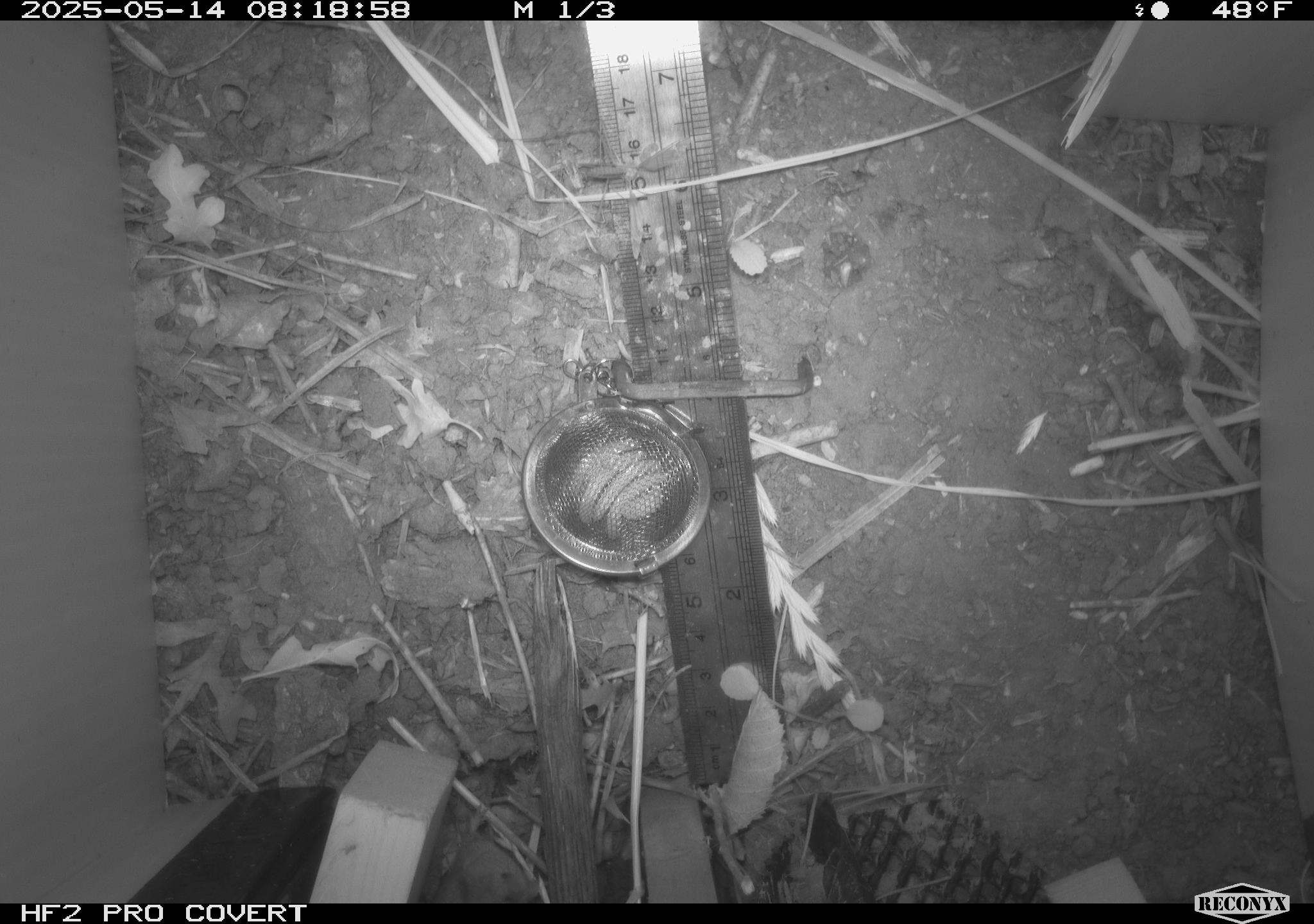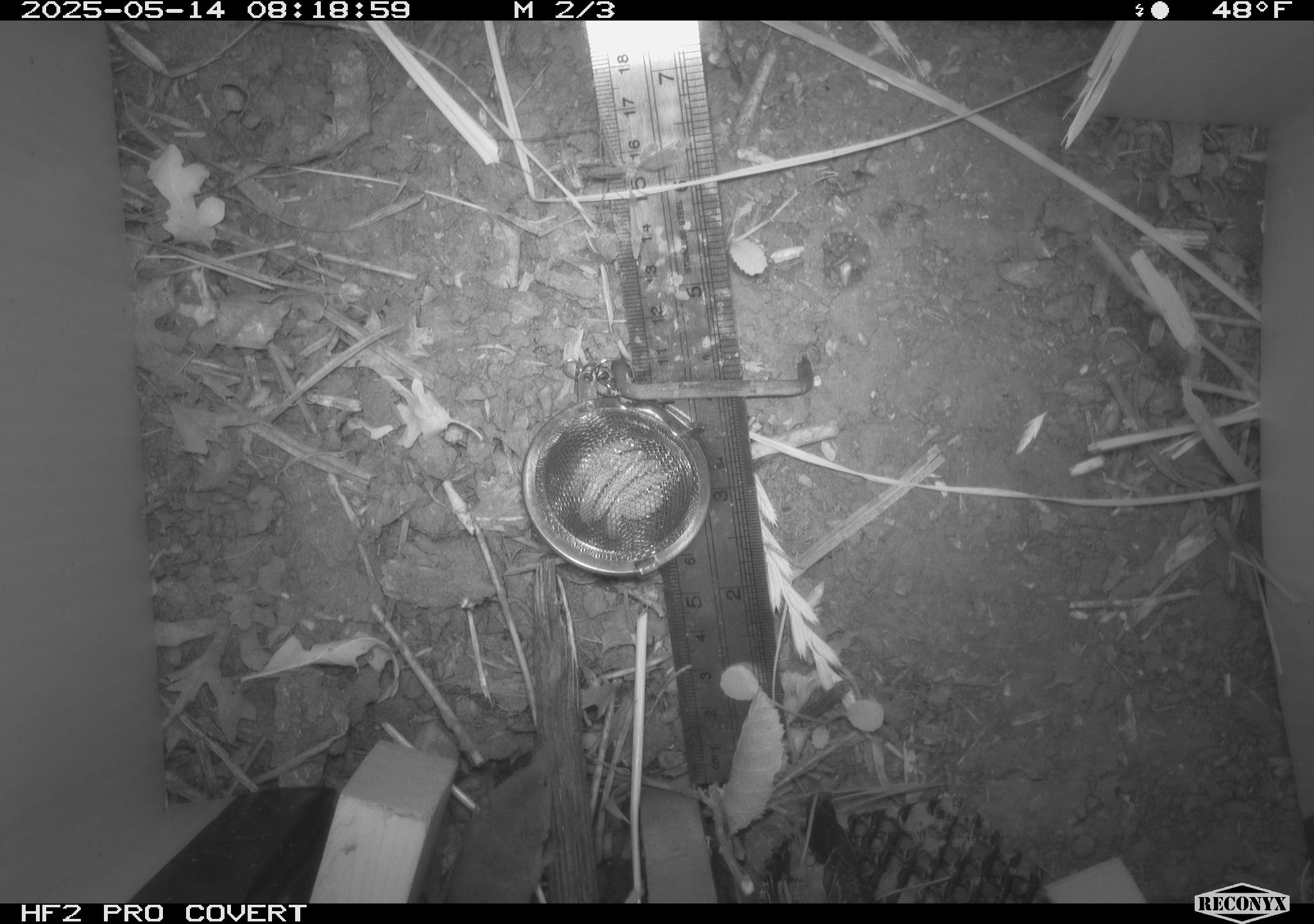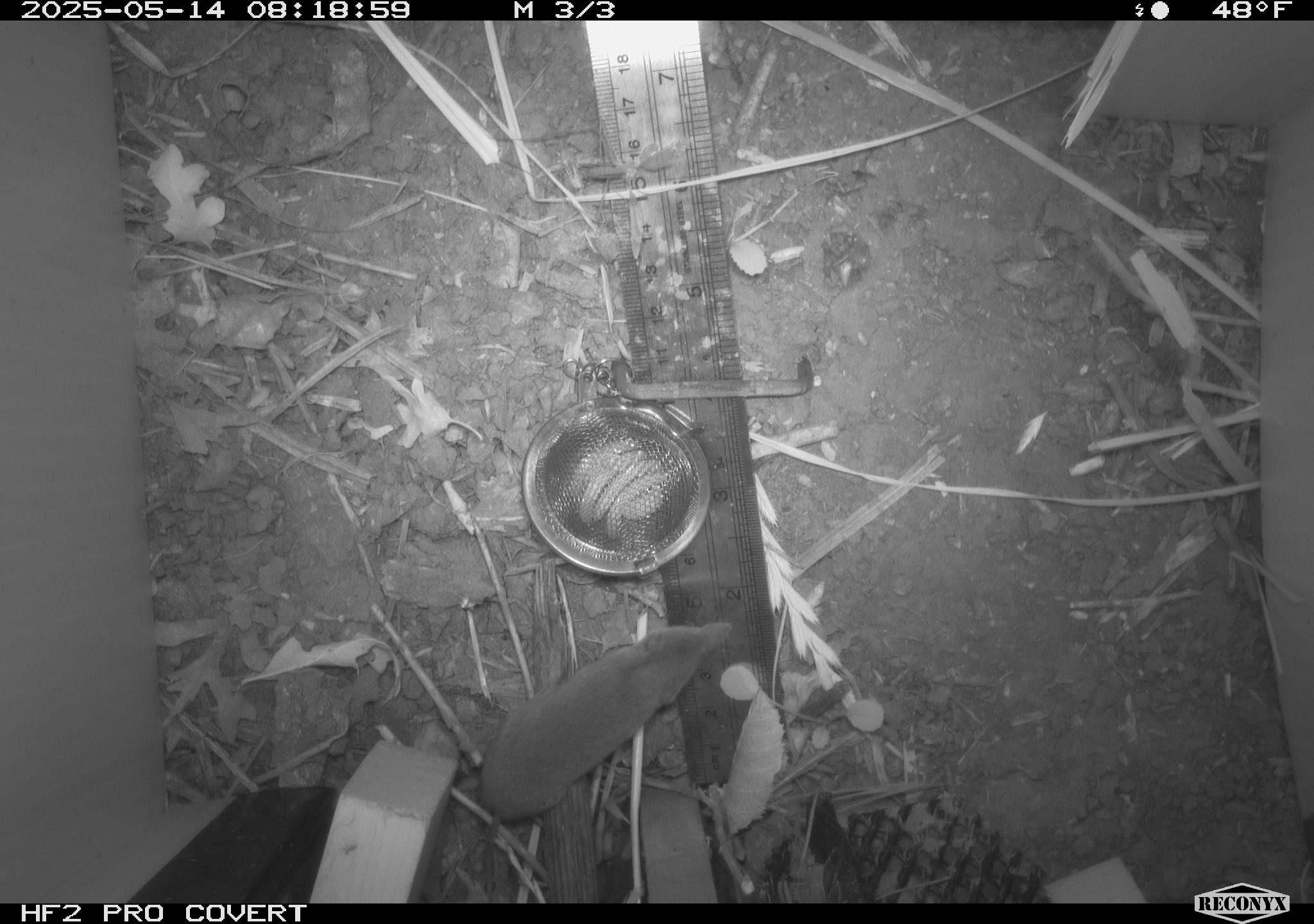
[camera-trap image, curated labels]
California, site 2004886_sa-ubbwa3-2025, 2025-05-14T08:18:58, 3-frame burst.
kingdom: Animalia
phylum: Chordata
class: Aves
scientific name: Aves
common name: bird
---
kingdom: Animalia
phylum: Chordata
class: Mammalia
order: Rodentia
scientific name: Rodentia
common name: mouse species